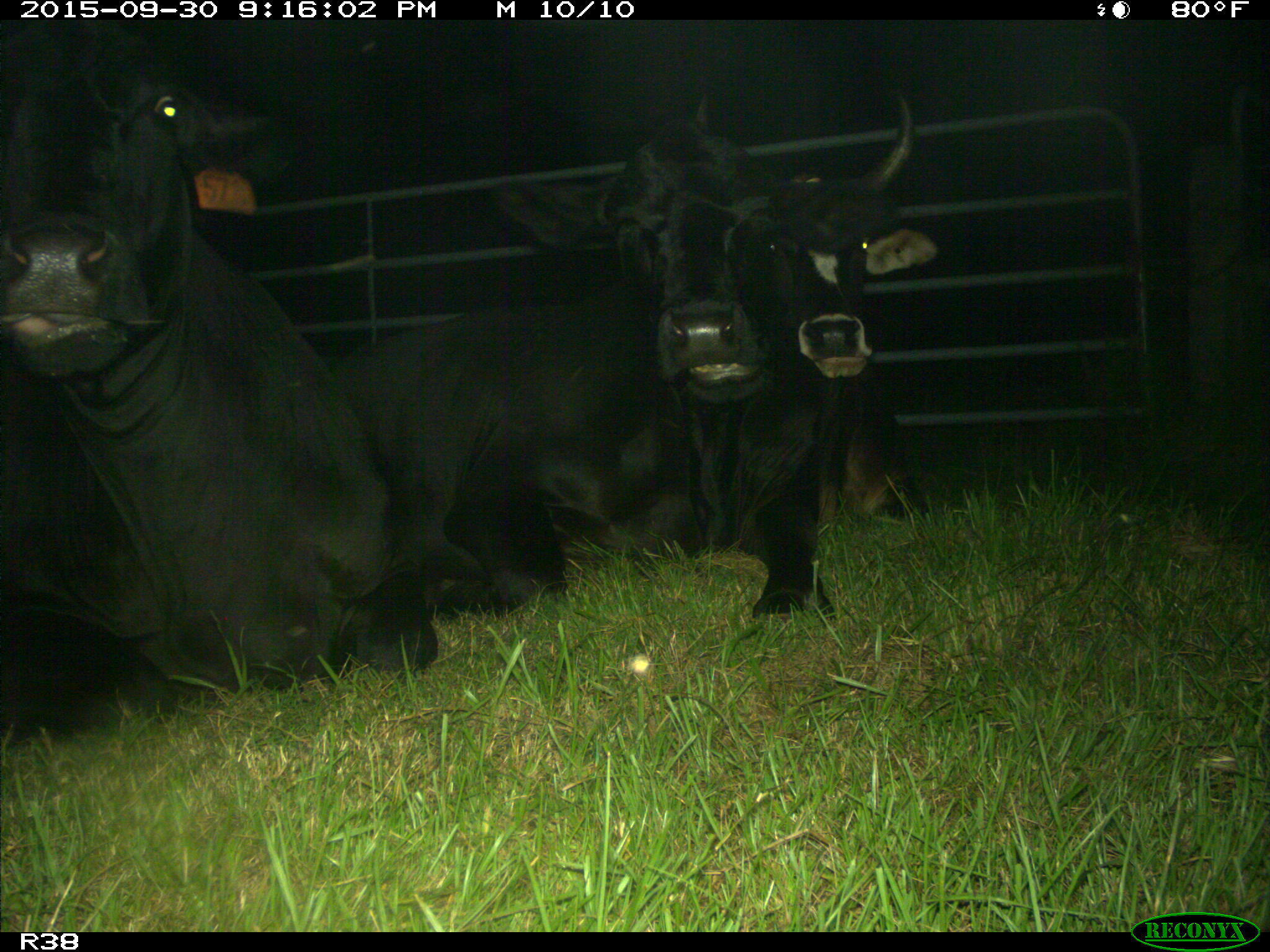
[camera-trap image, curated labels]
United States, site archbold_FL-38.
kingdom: Animalia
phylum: Chordata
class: Mammalia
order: Artiodactyla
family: Bovidae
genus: Bos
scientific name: Bos taurus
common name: domestic cow